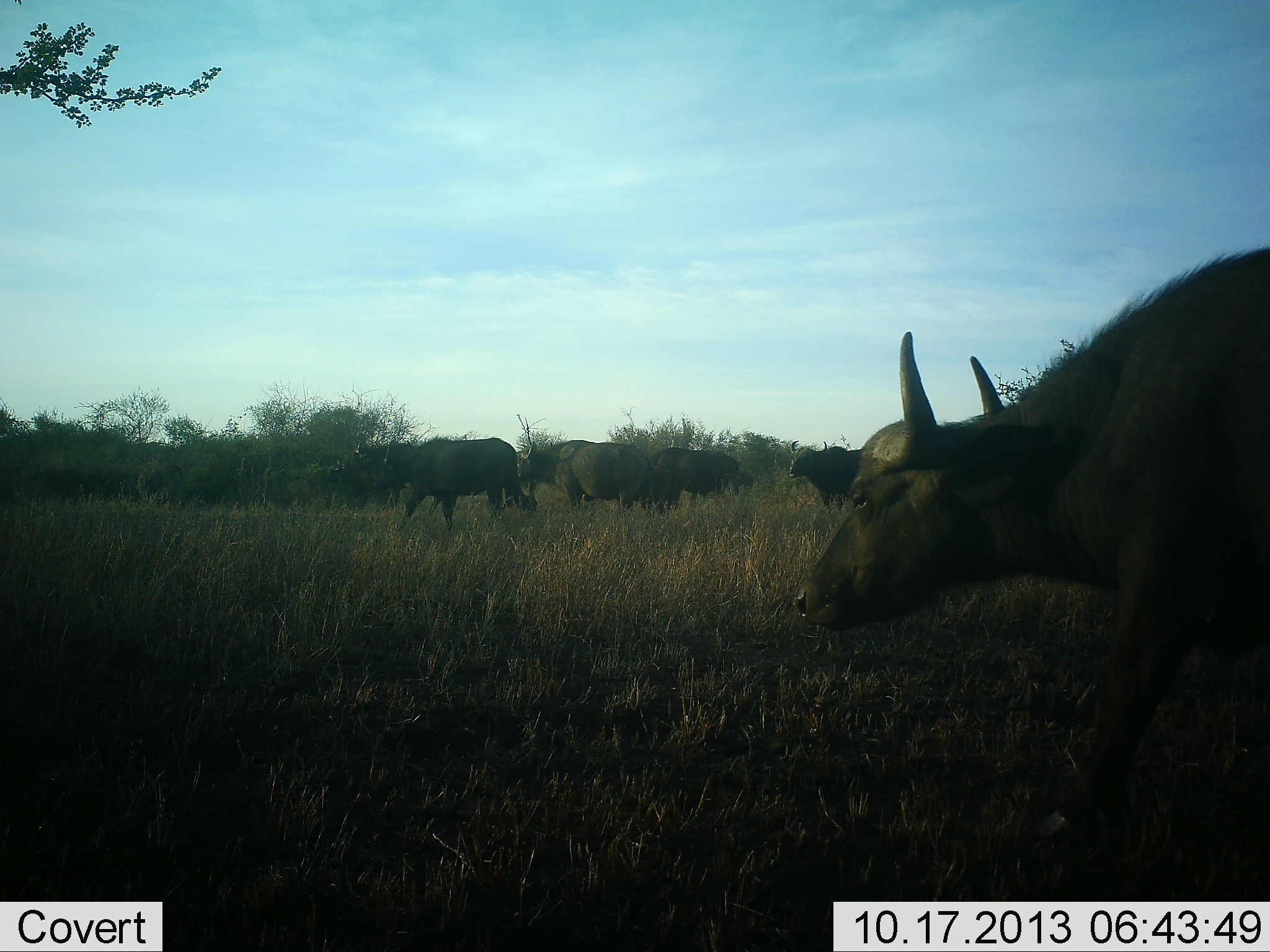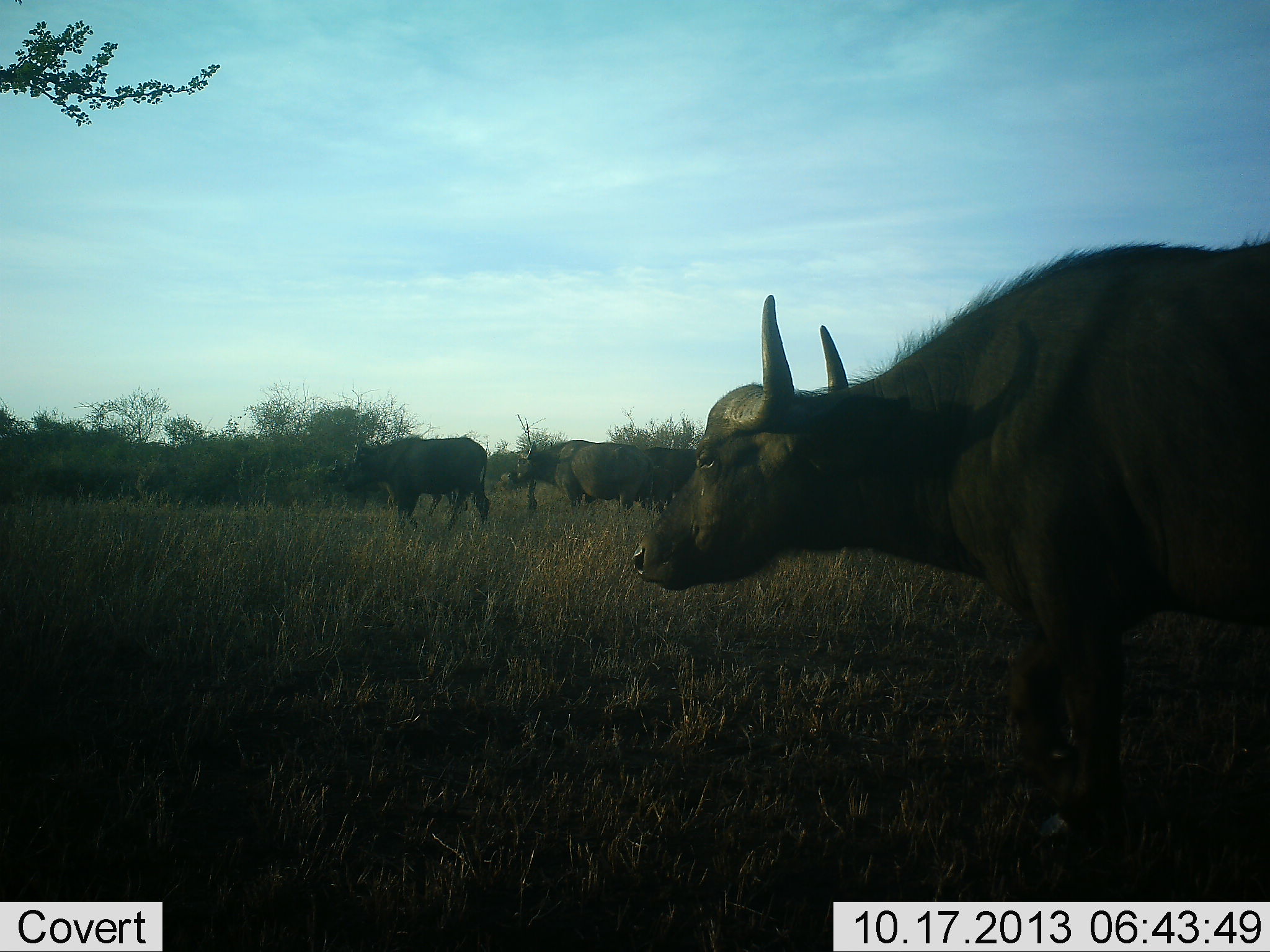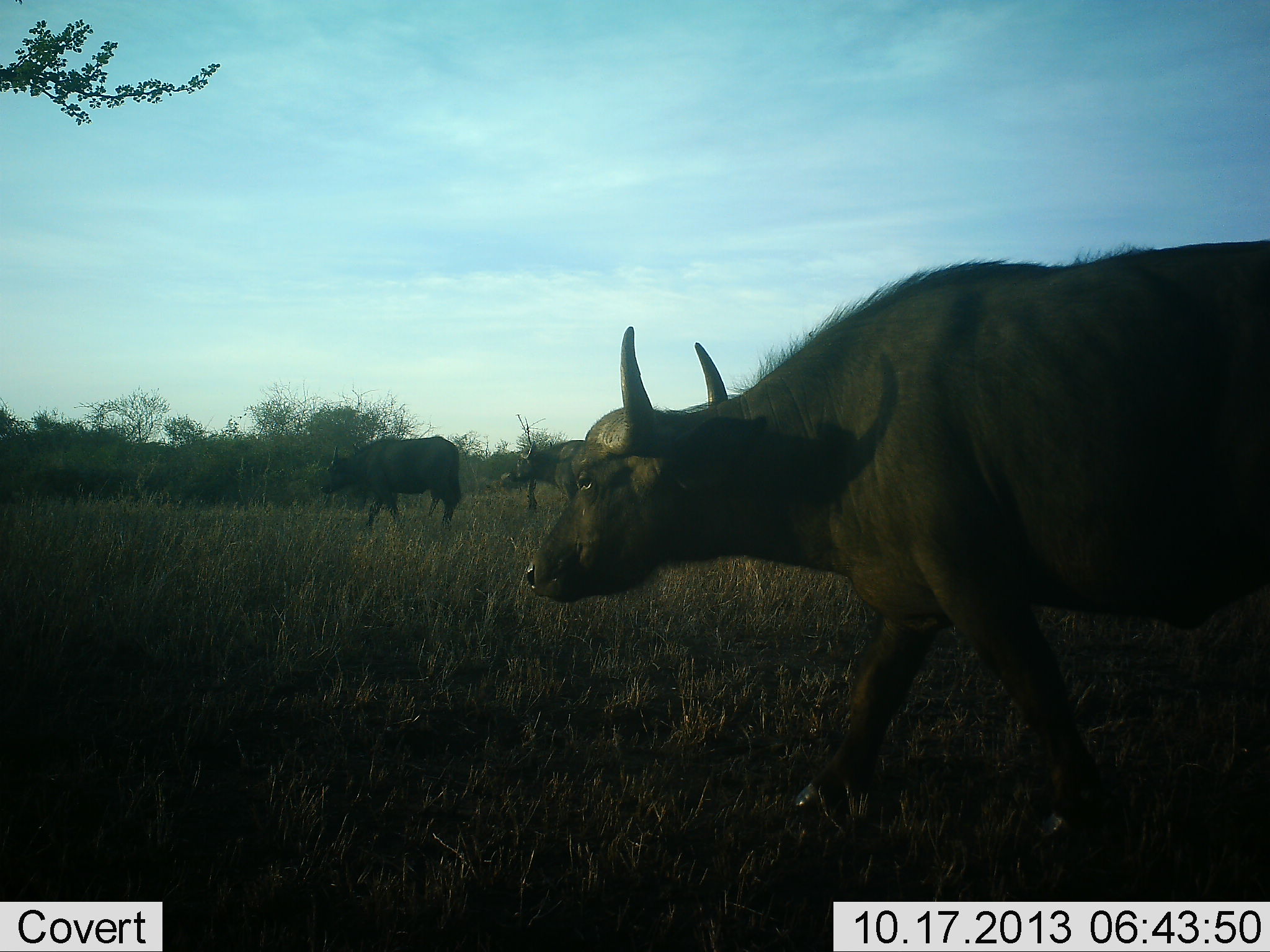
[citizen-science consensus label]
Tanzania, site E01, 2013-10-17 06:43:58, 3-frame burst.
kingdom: Animalia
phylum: Chordata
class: Mammalia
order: Artiodactyla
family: Bovidae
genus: Syncerus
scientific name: Syncerus caffer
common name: cape buffalo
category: buffalo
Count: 5.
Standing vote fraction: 70%.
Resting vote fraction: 0%.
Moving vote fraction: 100%.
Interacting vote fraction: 10%.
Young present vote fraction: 0%.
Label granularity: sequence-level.